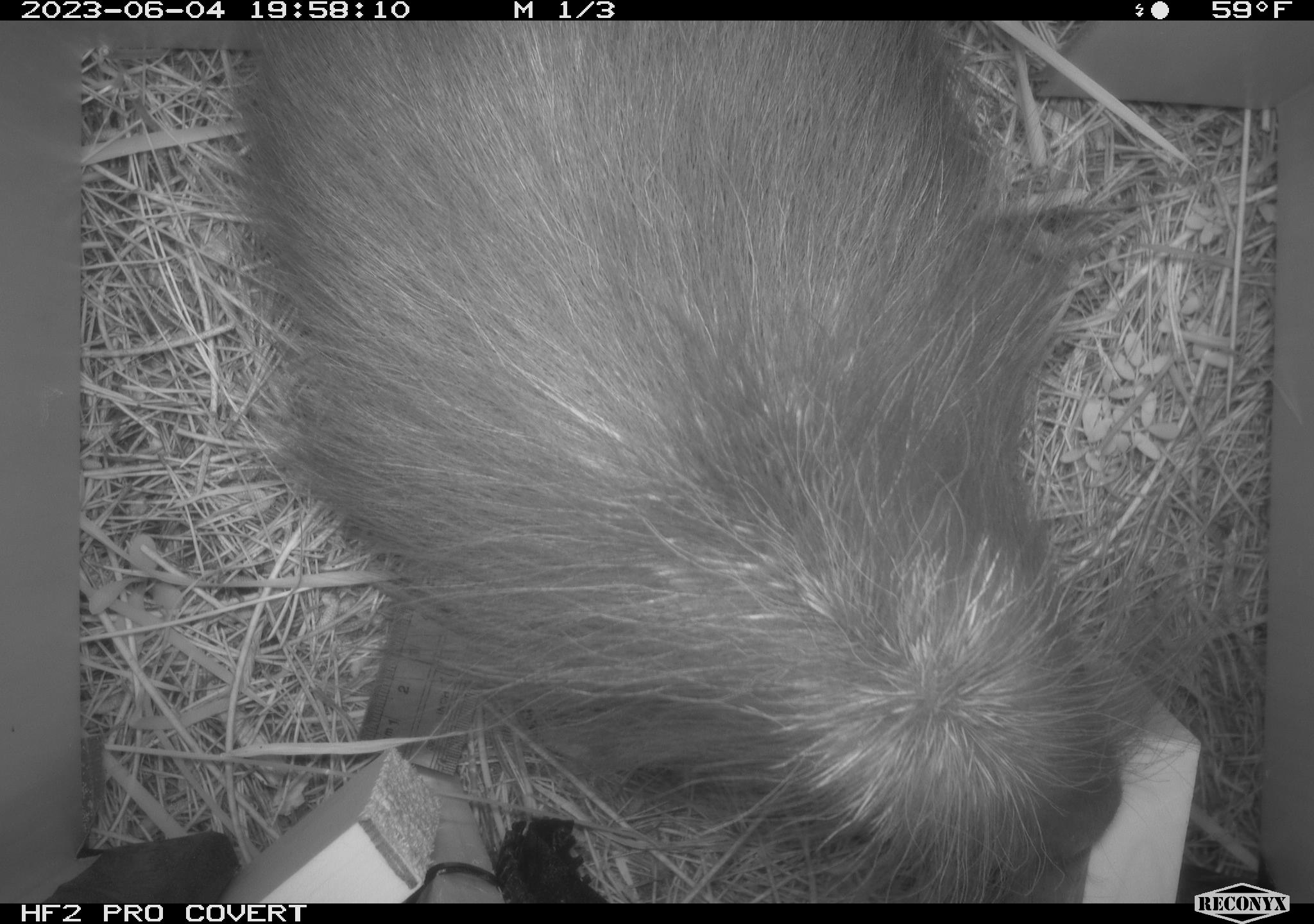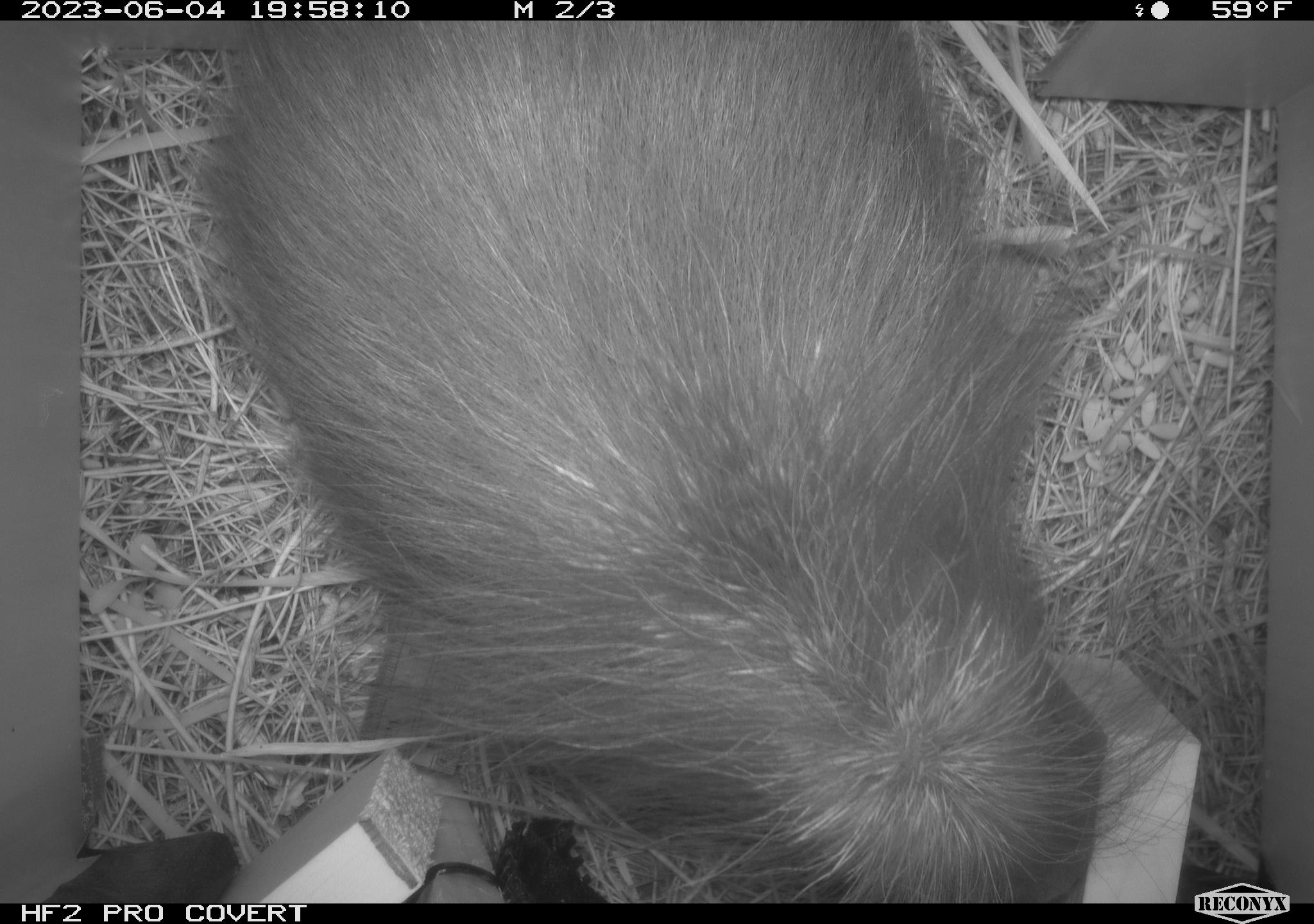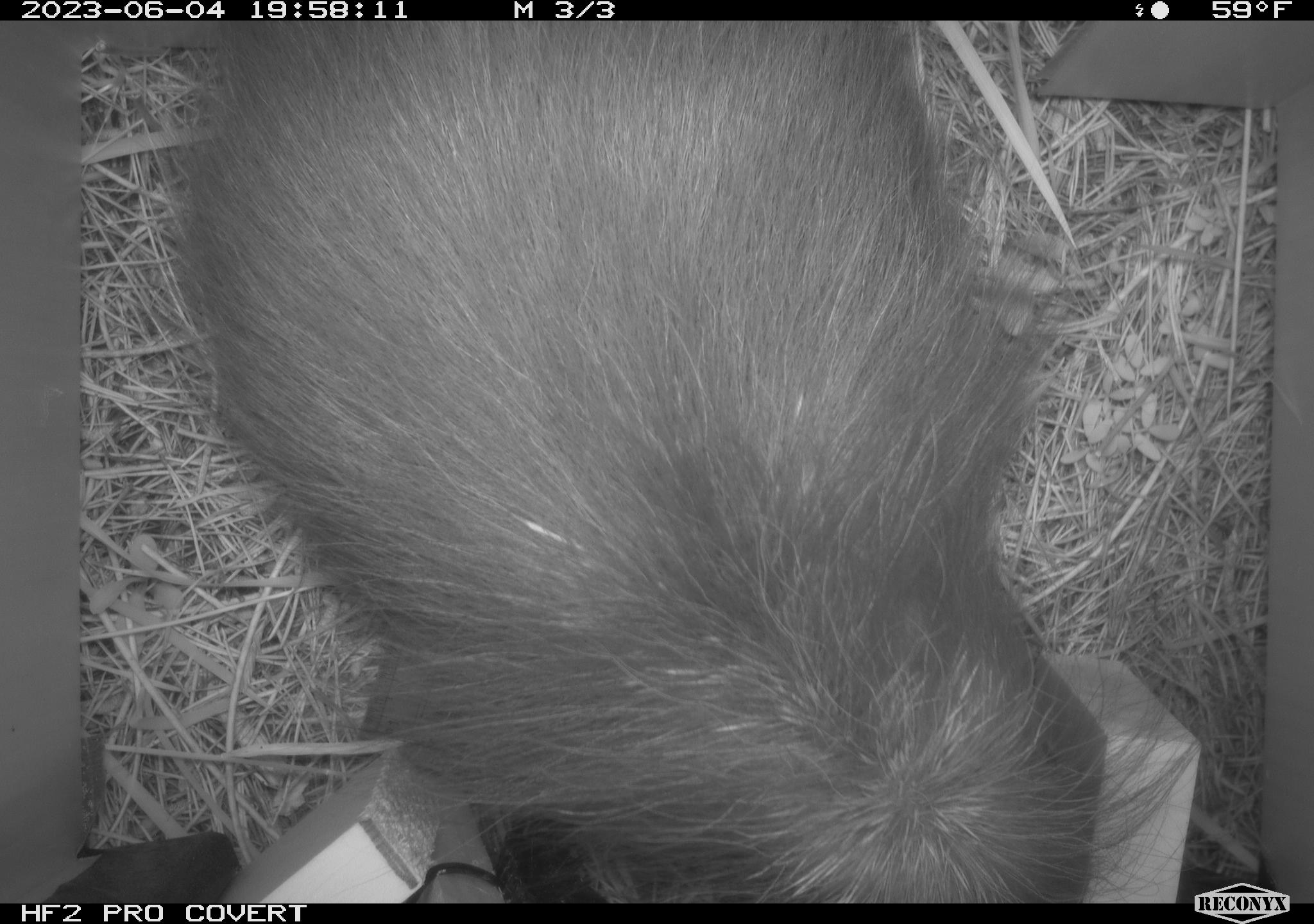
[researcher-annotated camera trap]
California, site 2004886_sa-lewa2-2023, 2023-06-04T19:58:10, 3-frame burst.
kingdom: Animalia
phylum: Chordata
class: Mammalia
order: Rodentia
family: Erethizontidae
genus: Erethizon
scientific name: Erethizon dorsatum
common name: north american porcupine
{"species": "north american porcupine (Erethizon dorsatum)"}